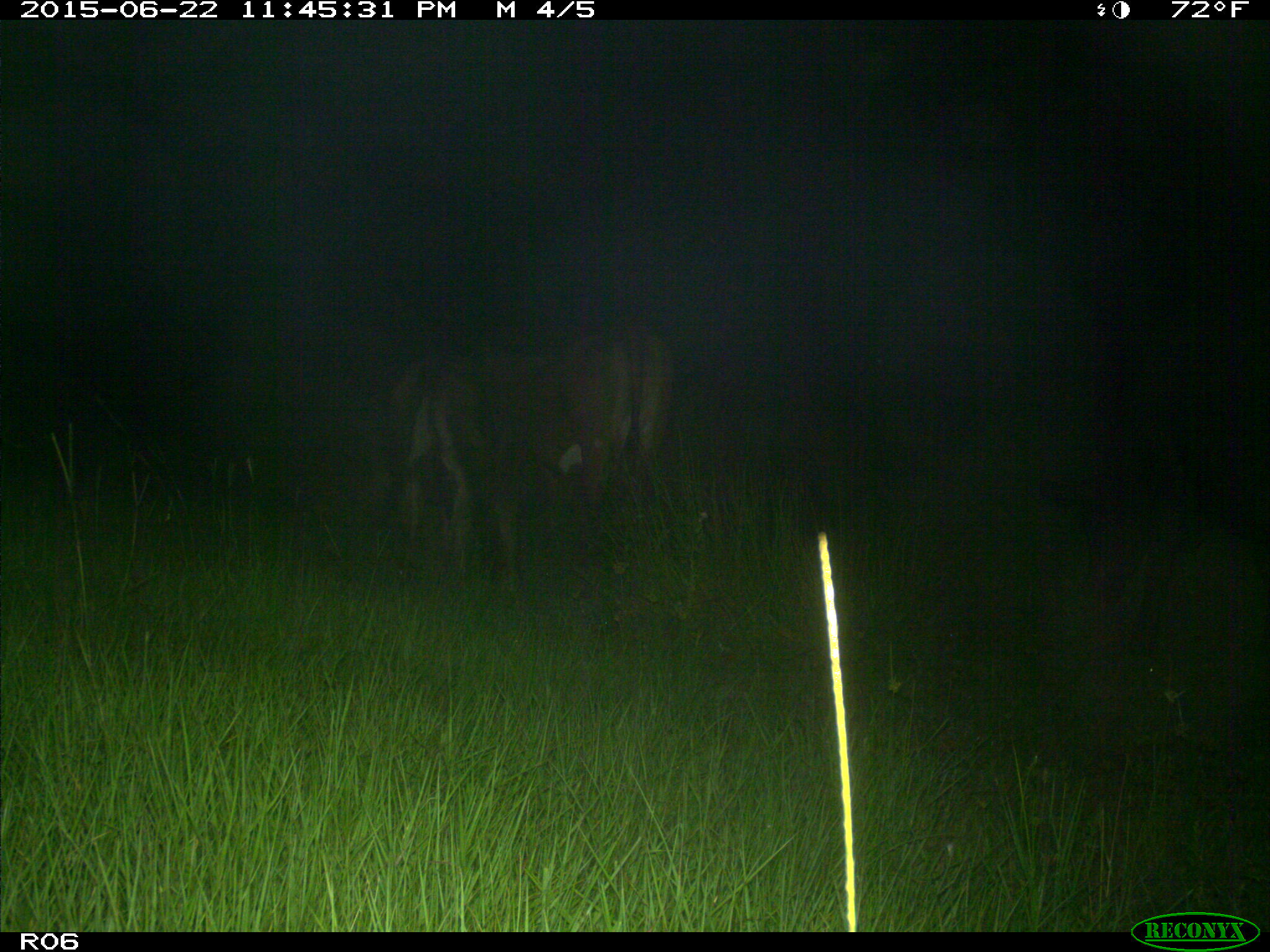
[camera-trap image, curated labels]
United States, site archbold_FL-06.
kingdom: Animalia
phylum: Chordata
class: Mammalia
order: Artiodactyla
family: Bovidae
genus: Bos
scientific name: Bos taurus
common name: domestic cow